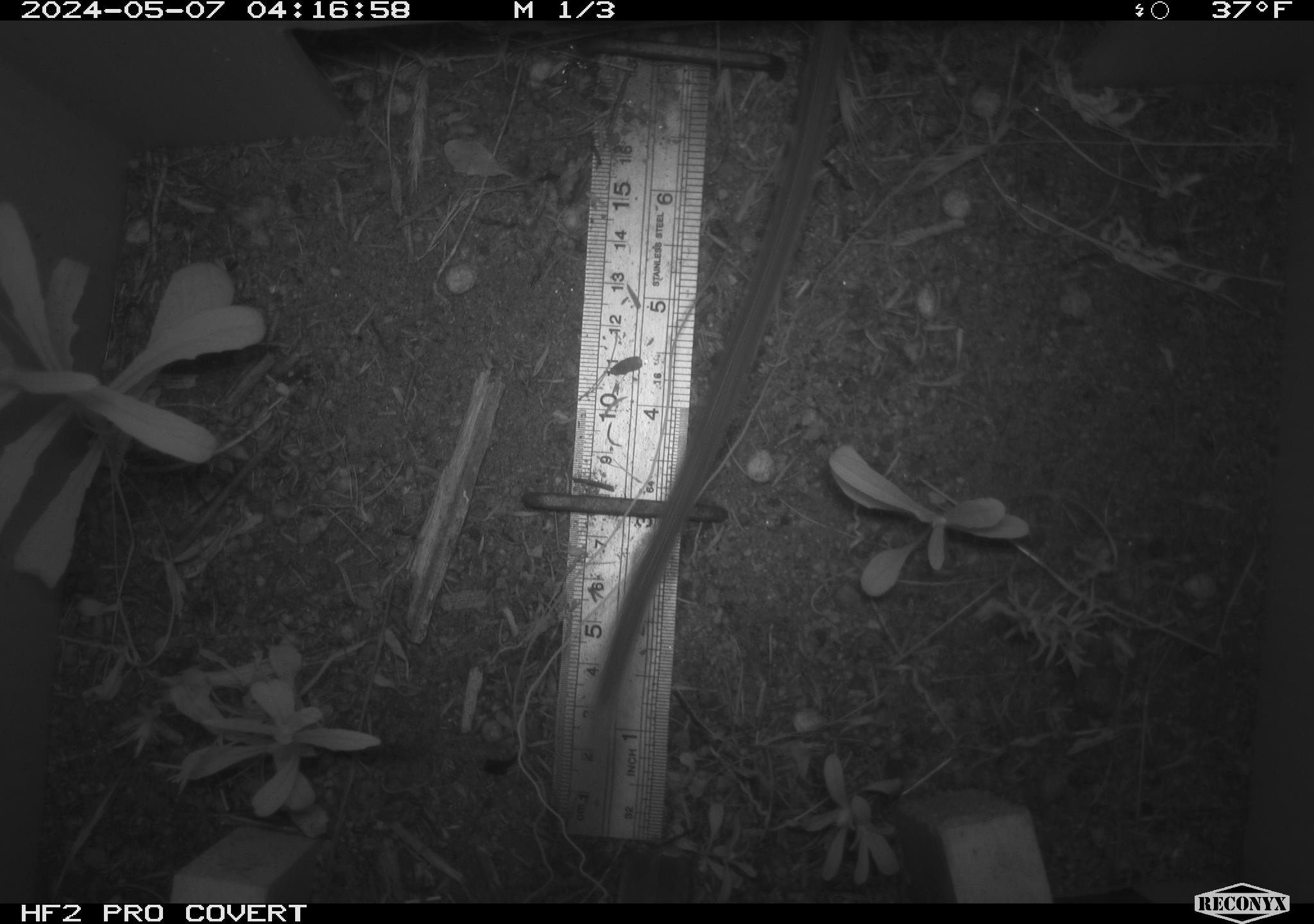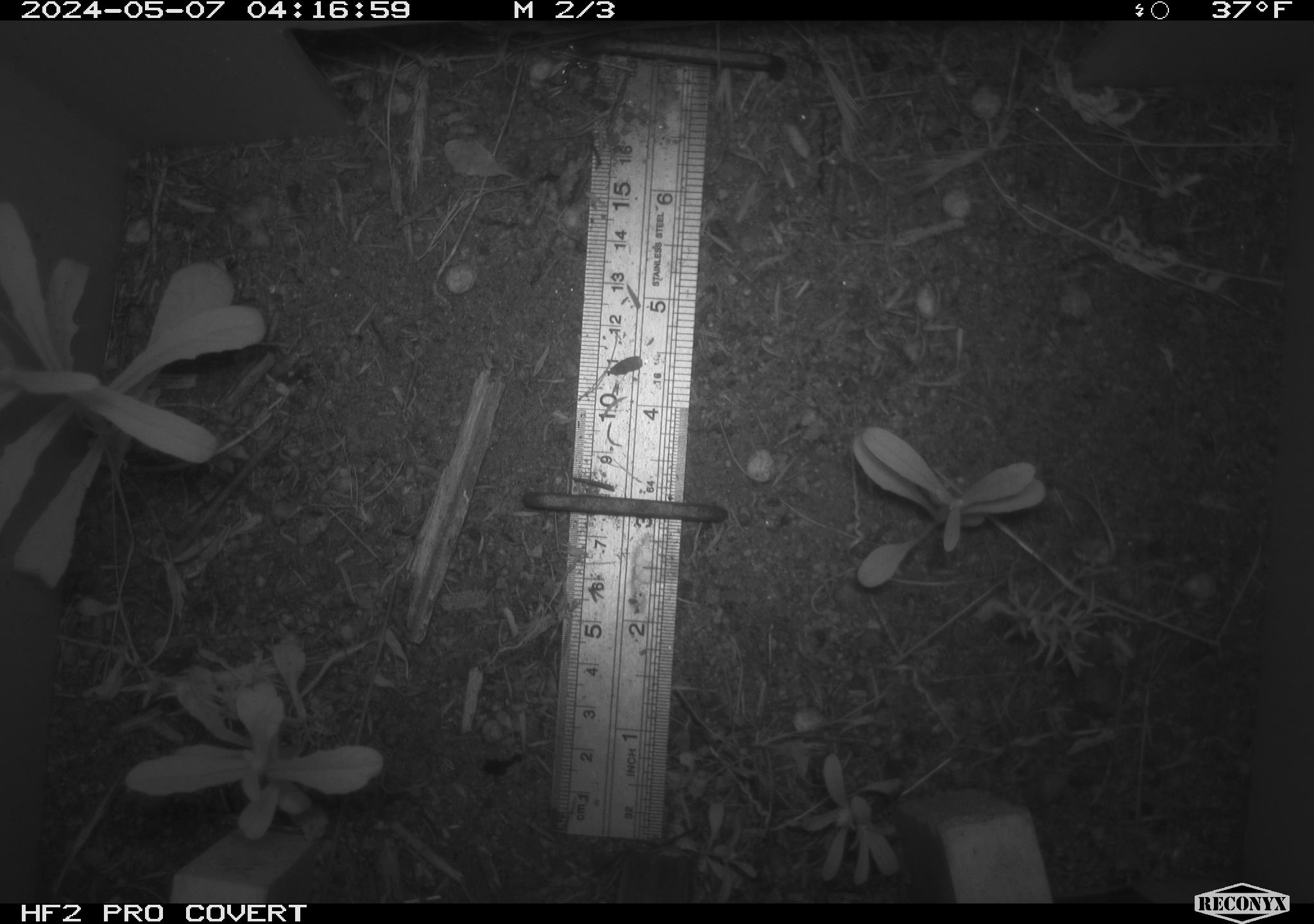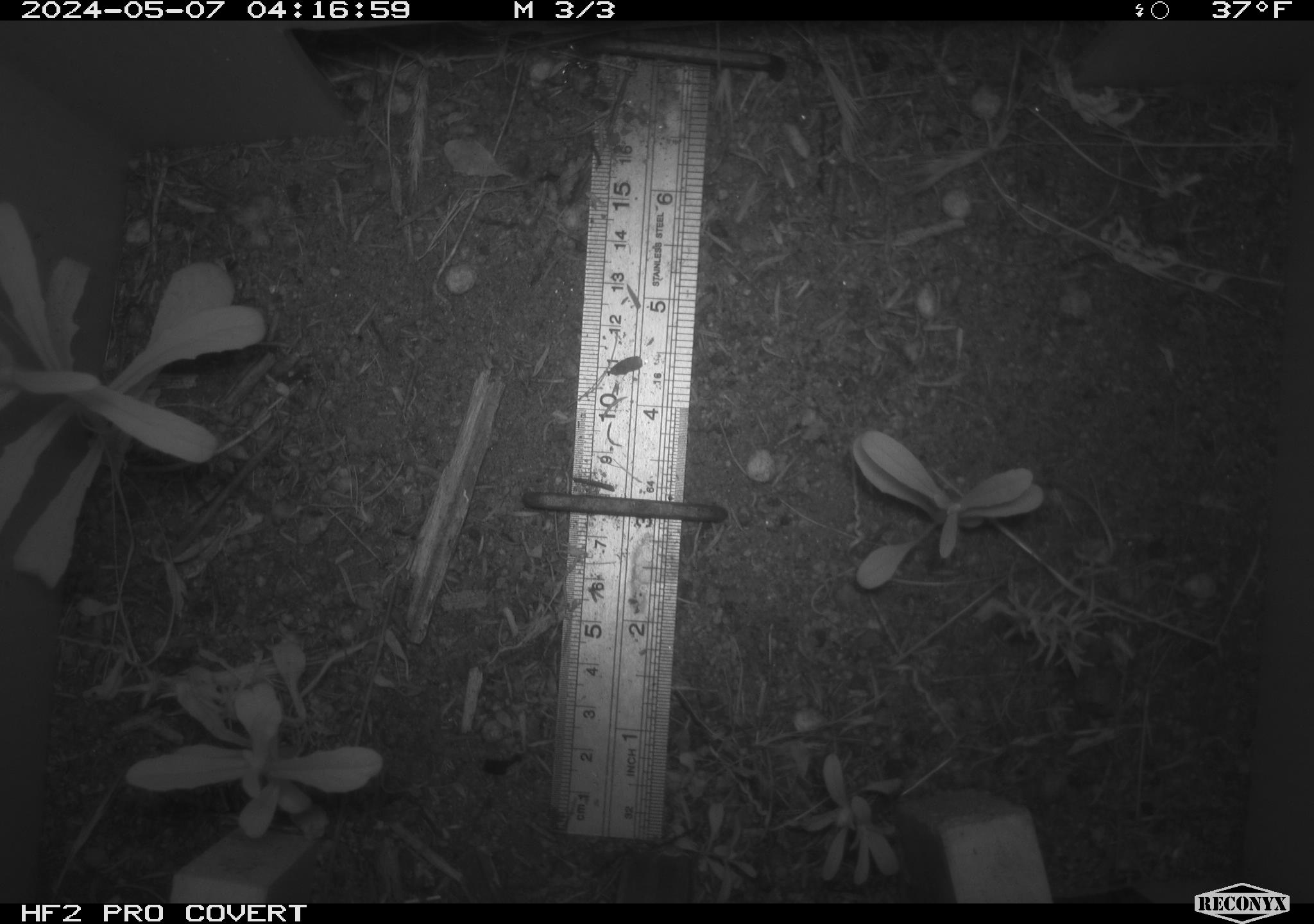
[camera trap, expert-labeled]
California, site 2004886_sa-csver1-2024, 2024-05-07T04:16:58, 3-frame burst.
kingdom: Animalia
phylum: Chordata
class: Mammalia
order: Rodentia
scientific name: Rodentia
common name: rodent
Rodent (Rodentia).